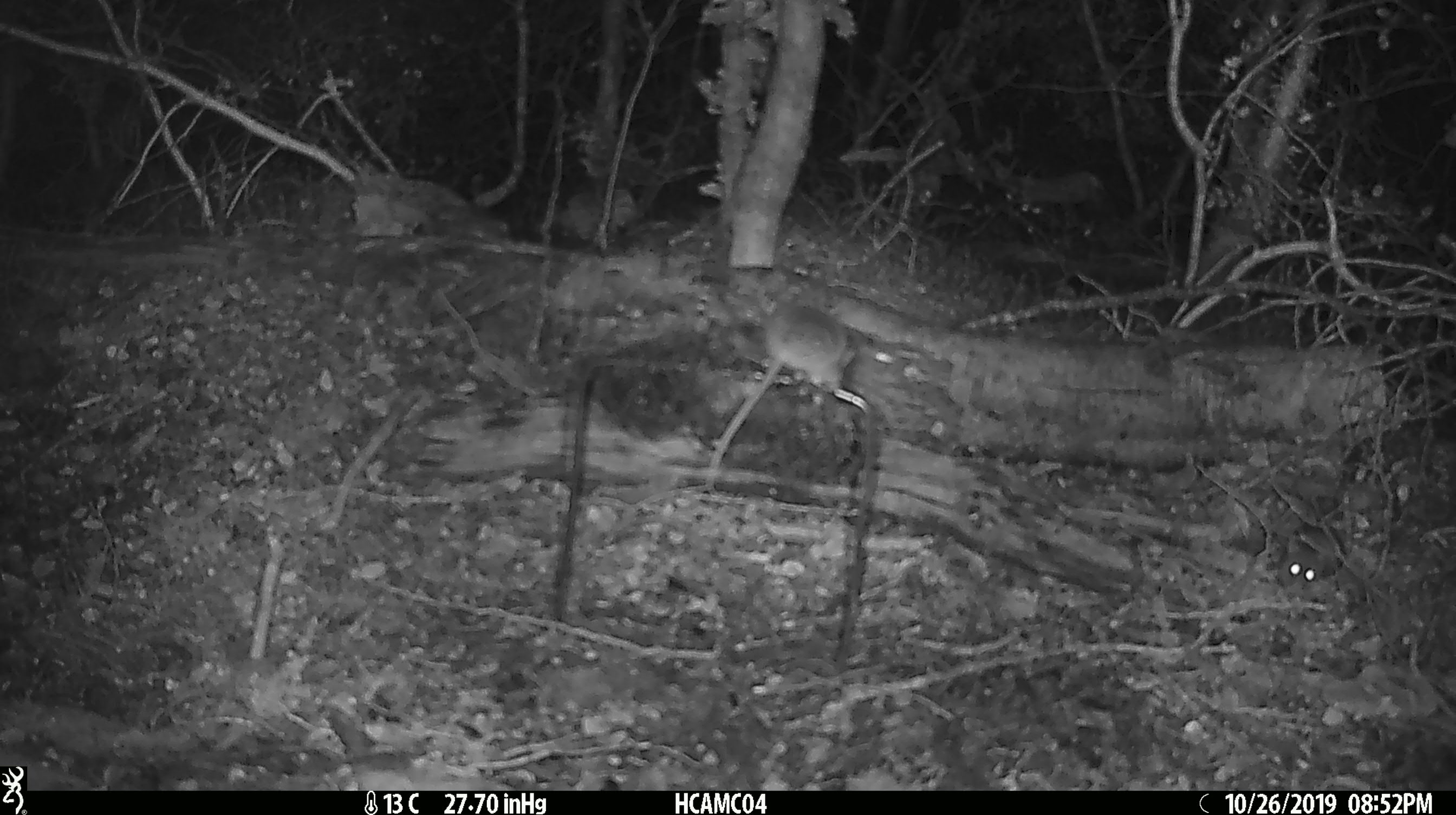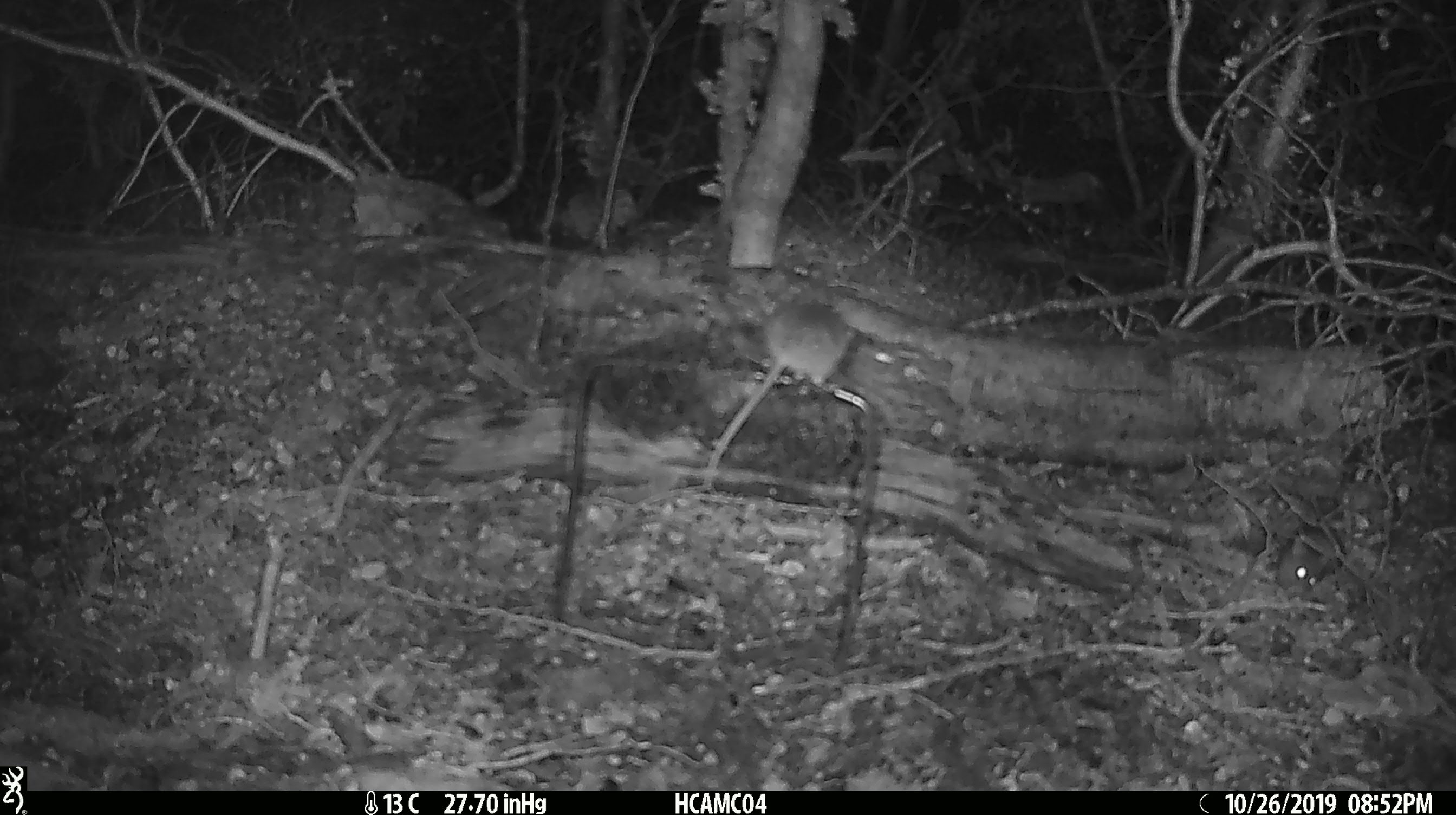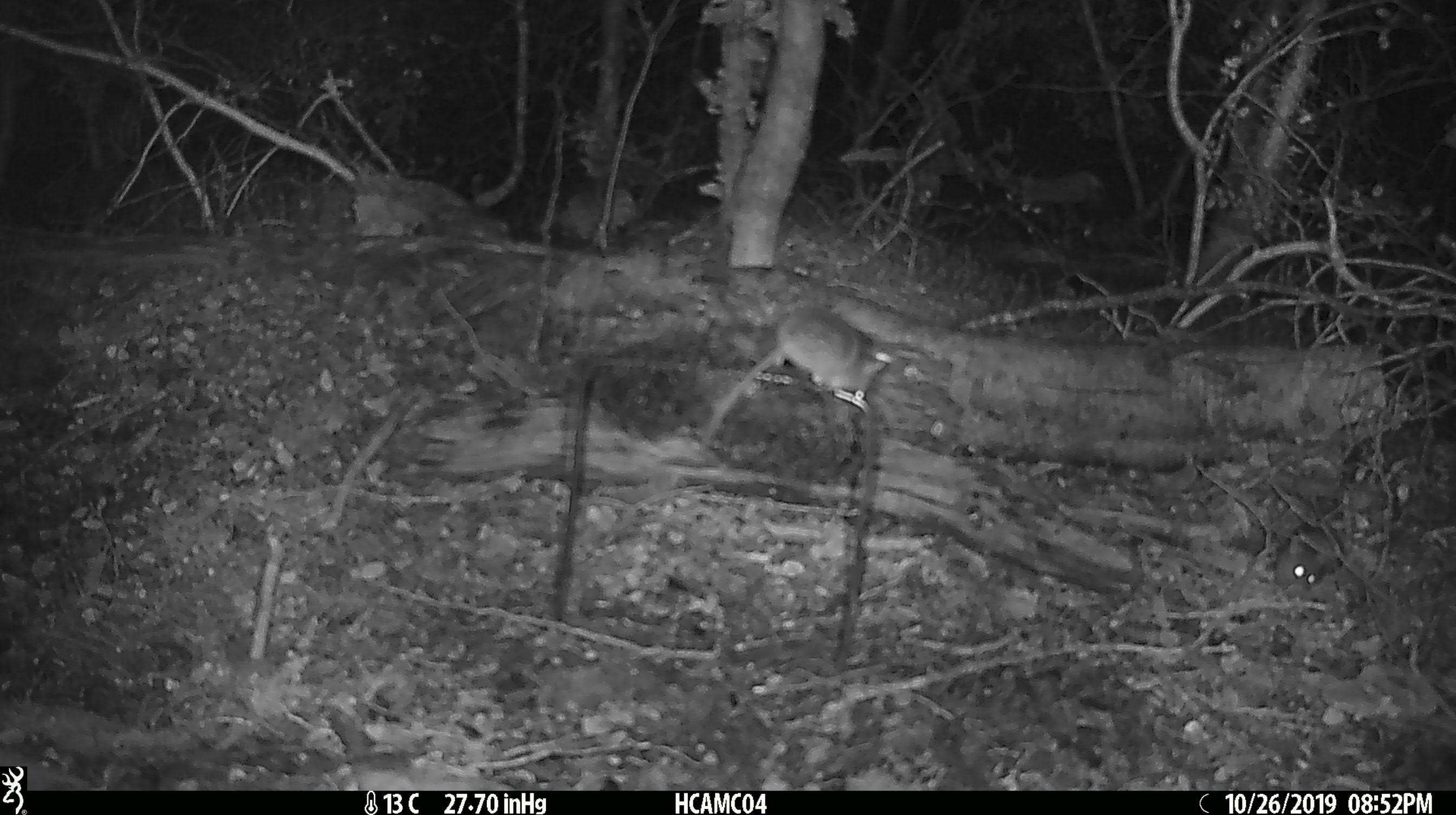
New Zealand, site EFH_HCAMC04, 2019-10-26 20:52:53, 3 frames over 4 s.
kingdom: Animalia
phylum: Chordata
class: Mammalia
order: Rodentia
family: Muridae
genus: Mus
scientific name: Mus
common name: mouse